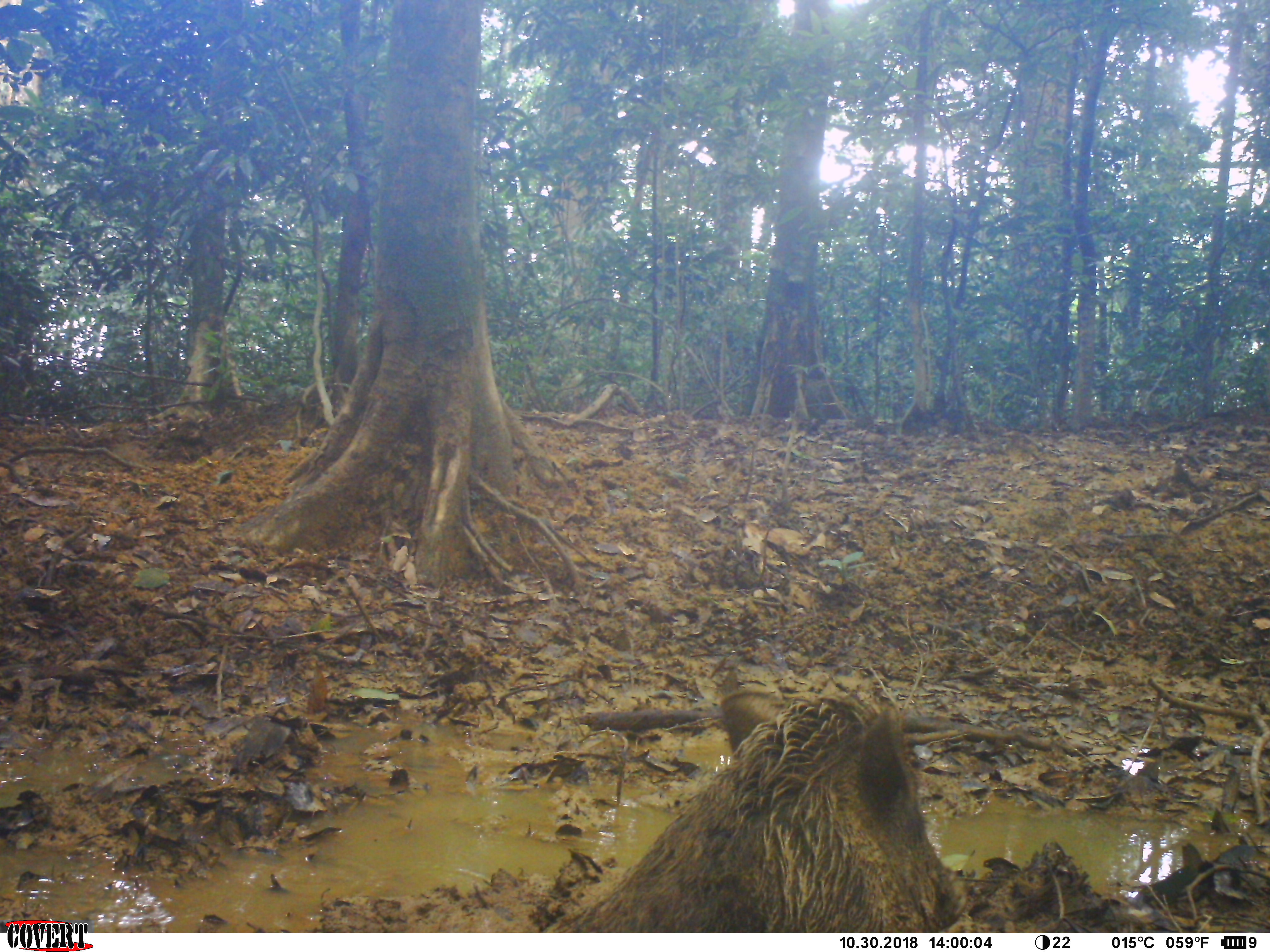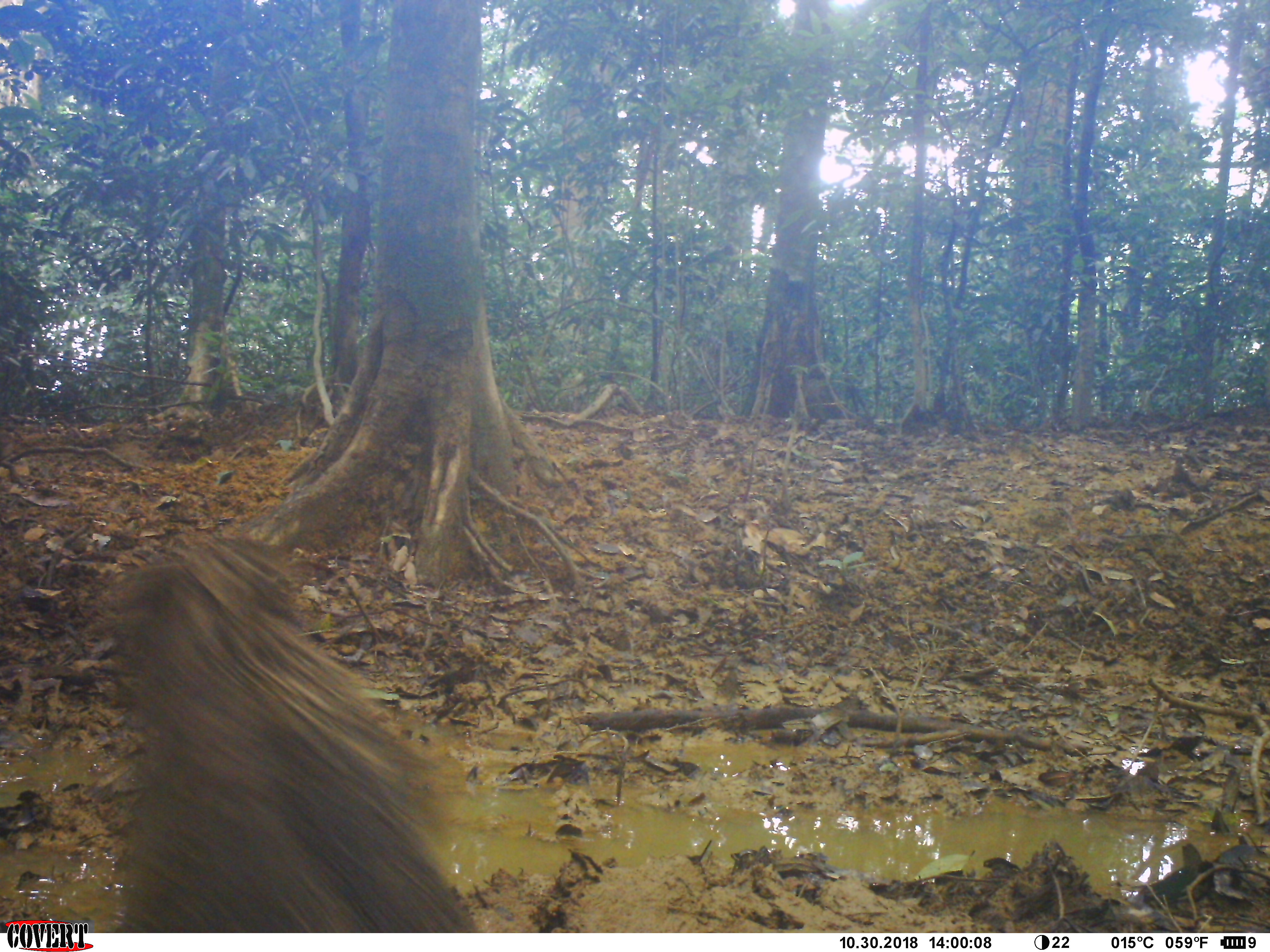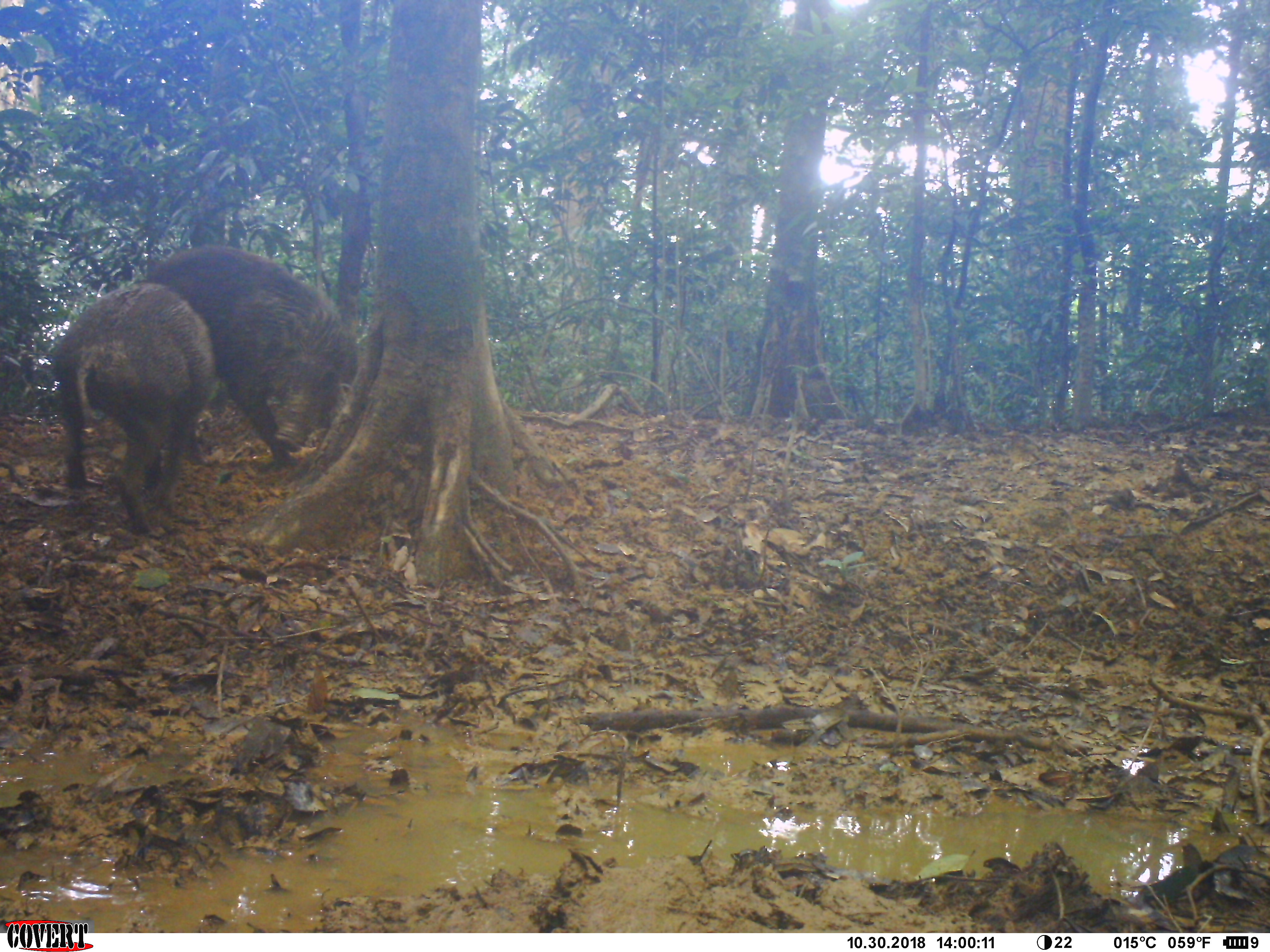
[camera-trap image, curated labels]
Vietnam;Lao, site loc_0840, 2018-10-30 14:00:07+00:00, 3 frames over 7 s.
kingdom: Animalia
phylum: Chordata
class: Mammalia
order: Artiodactyla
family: Suidae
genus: Sus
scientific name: Sus scrofa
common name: eurasian wild pig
Eurasian wild pig (Sus scrofa). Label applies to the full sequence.